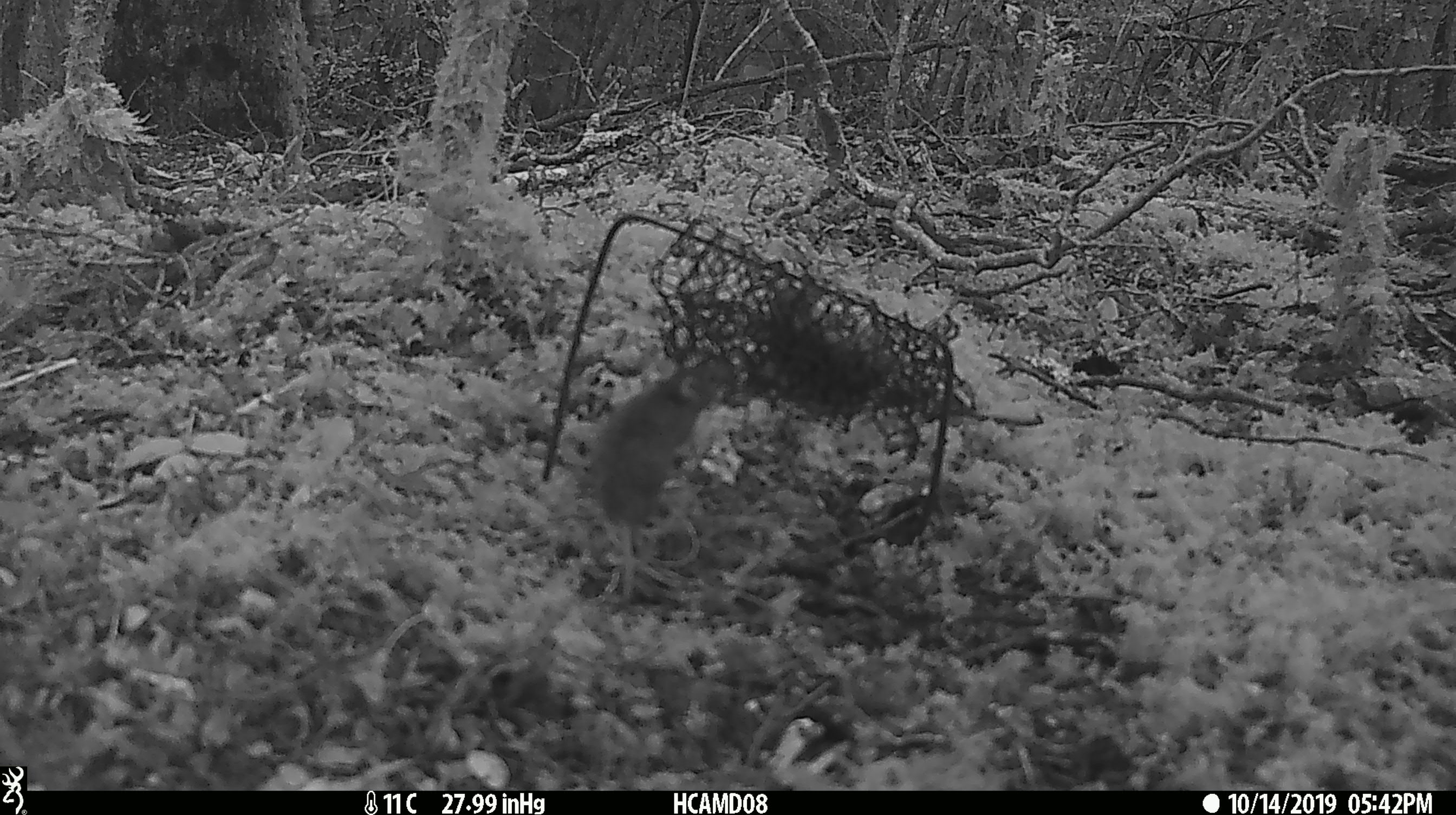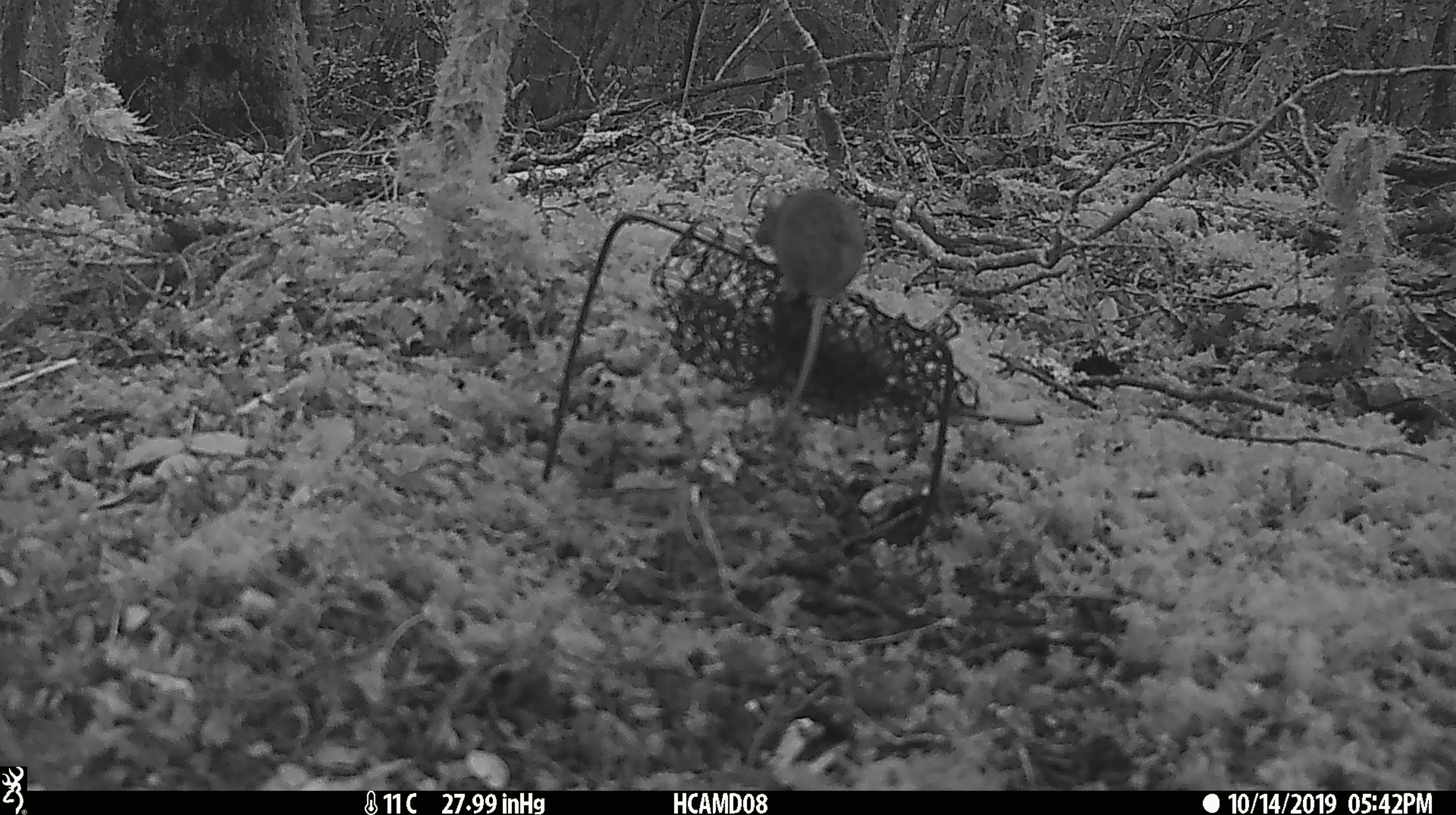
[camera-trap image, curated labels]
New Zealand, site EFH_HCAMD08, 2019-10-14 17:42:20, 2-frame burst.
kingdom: Animalia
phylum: Chordata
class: Mammalia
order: Rodentia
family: Muridae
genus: Mus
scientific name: Mus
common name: mouse